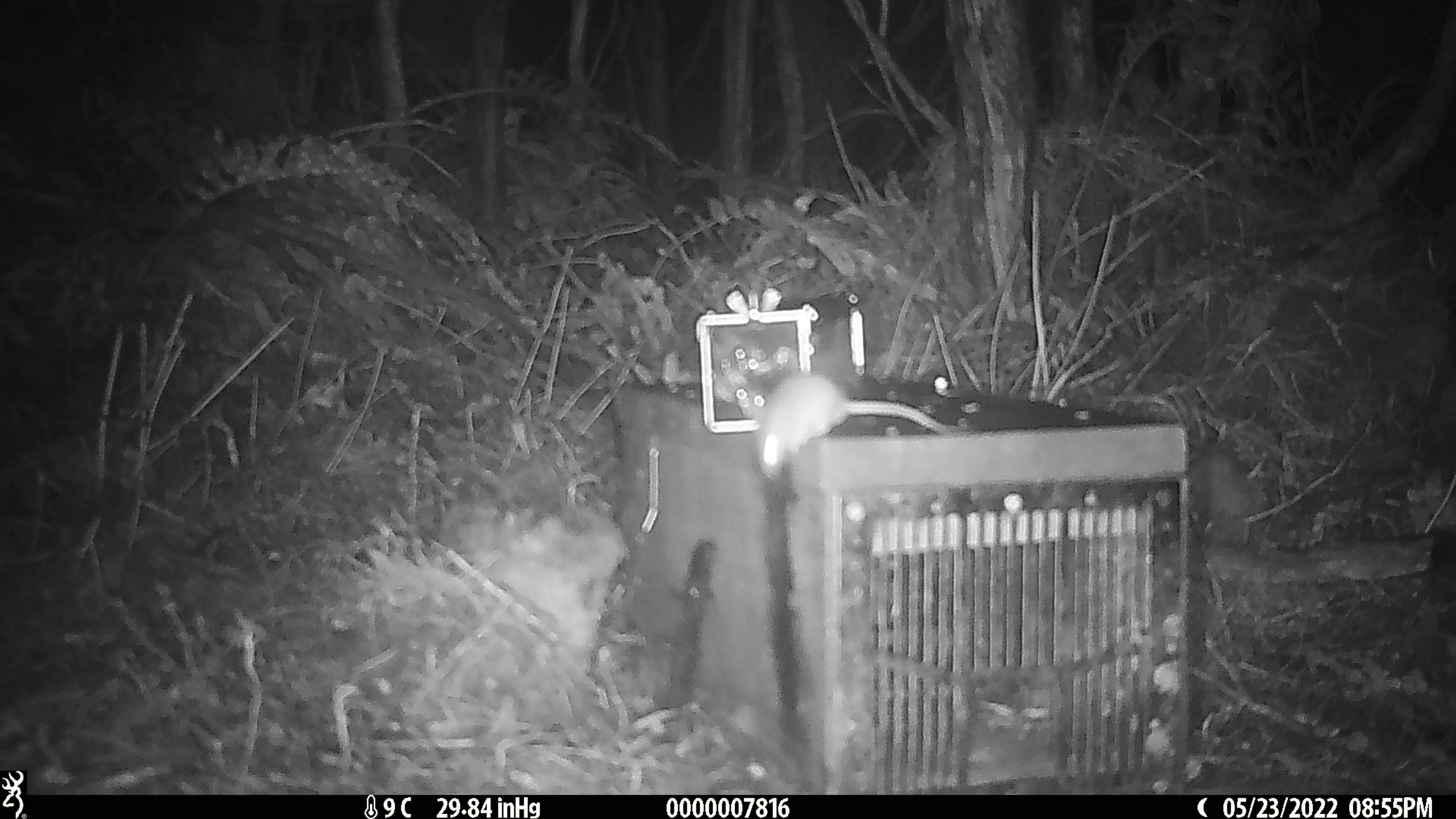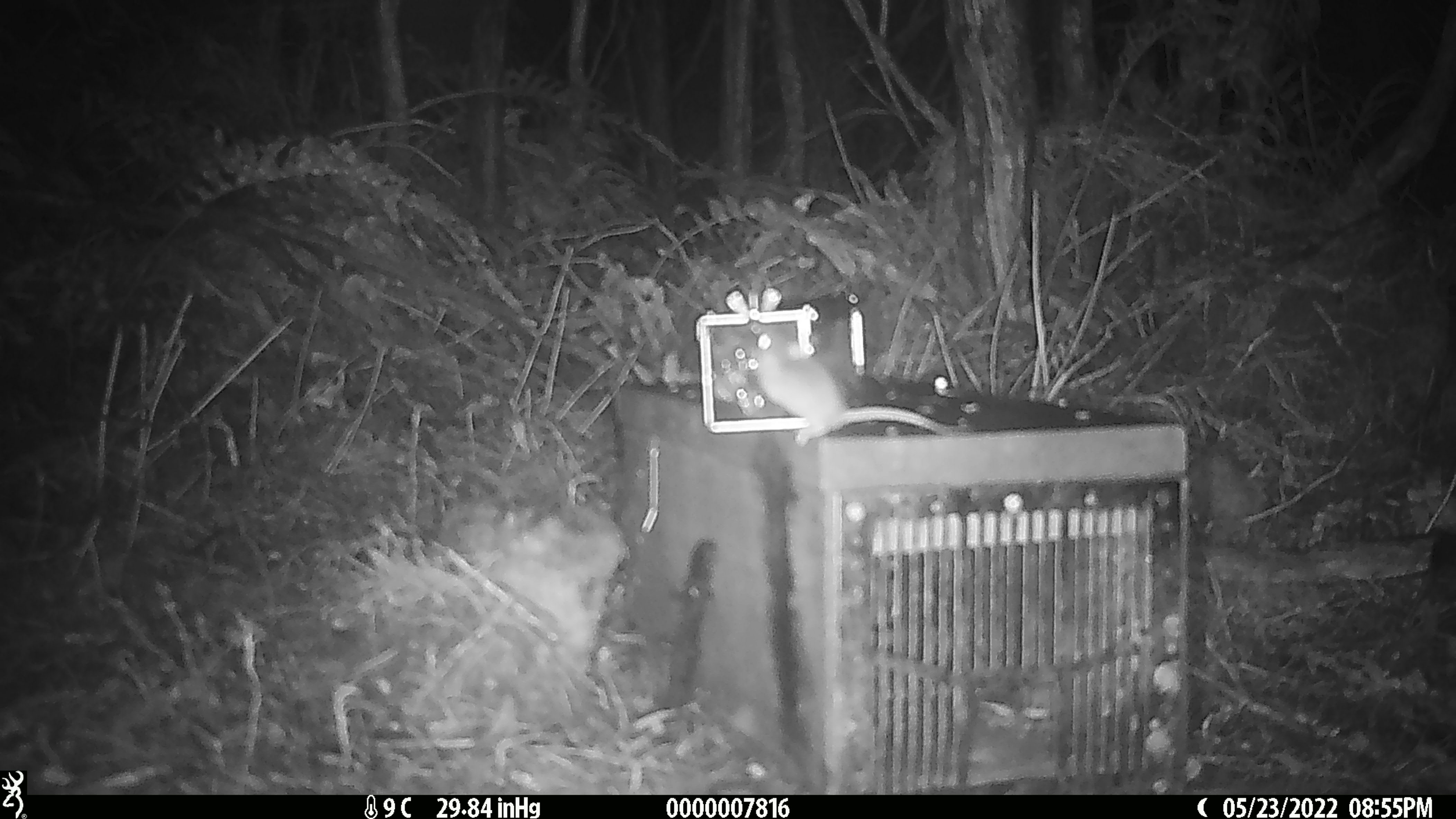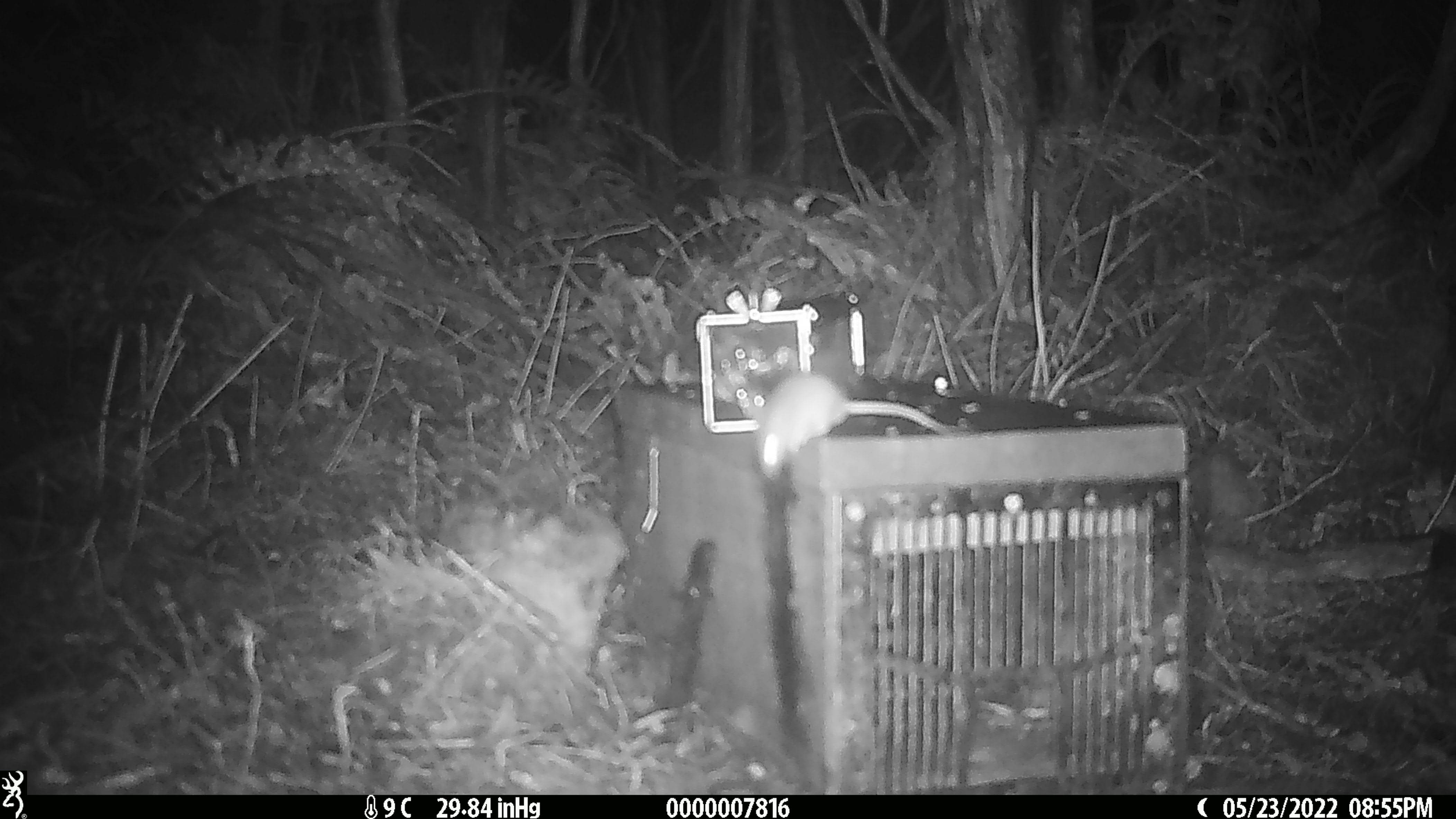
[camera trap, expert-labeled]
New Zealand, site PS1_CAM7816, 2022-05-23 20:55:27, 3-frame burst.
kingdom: Animalia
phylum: Chordata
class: Mammalia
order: Rodentia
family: Muridae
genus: Mus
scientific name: Mus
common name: mouse